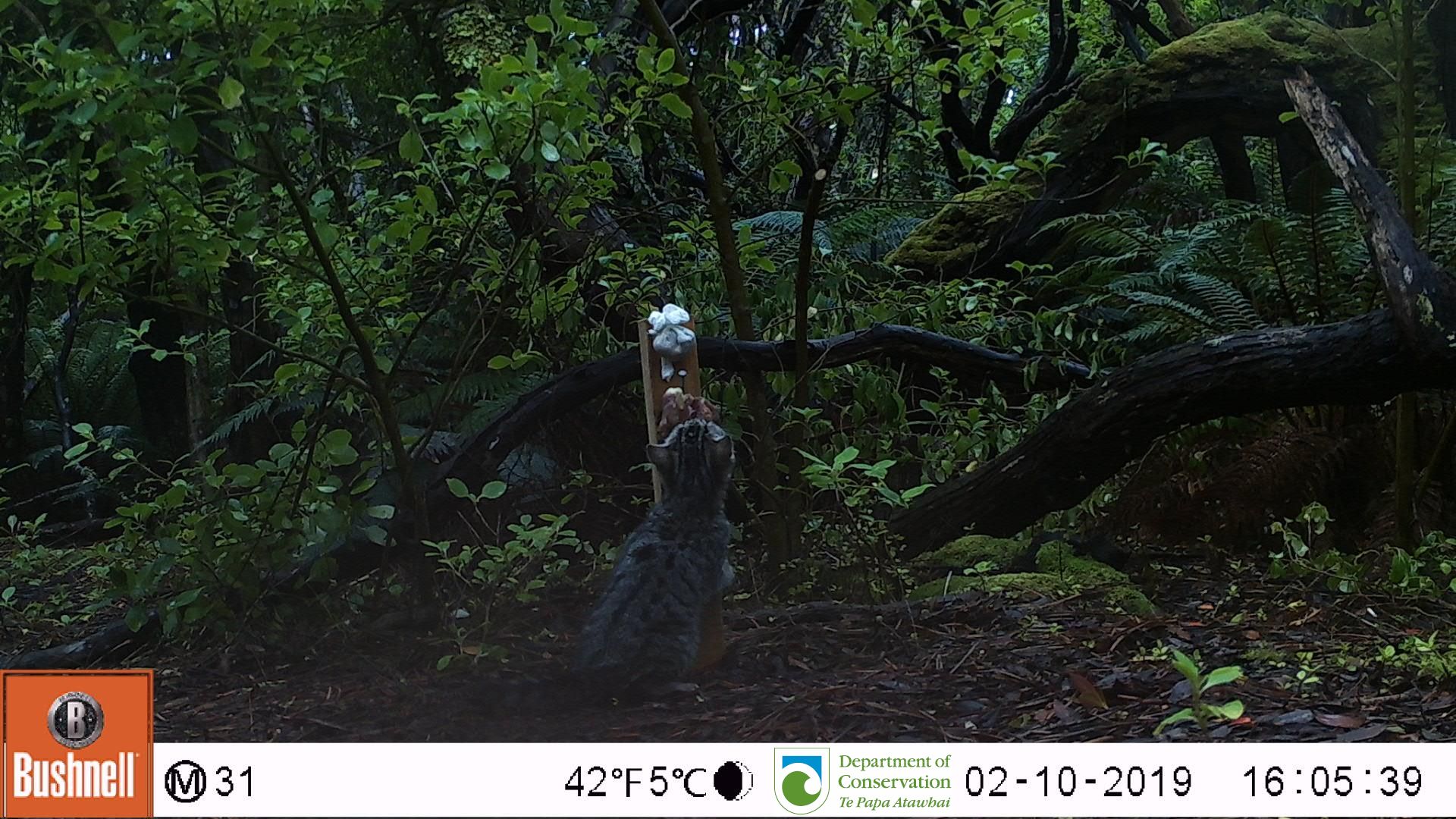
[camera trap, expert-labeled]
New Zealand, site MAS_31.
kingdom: Animalia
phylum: Chordata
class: Mammalia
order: Carnivora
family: Felidae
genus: Felis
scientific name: Felis catus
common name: domestic cat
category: cat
Cat (domestic cat) (Felis catus).